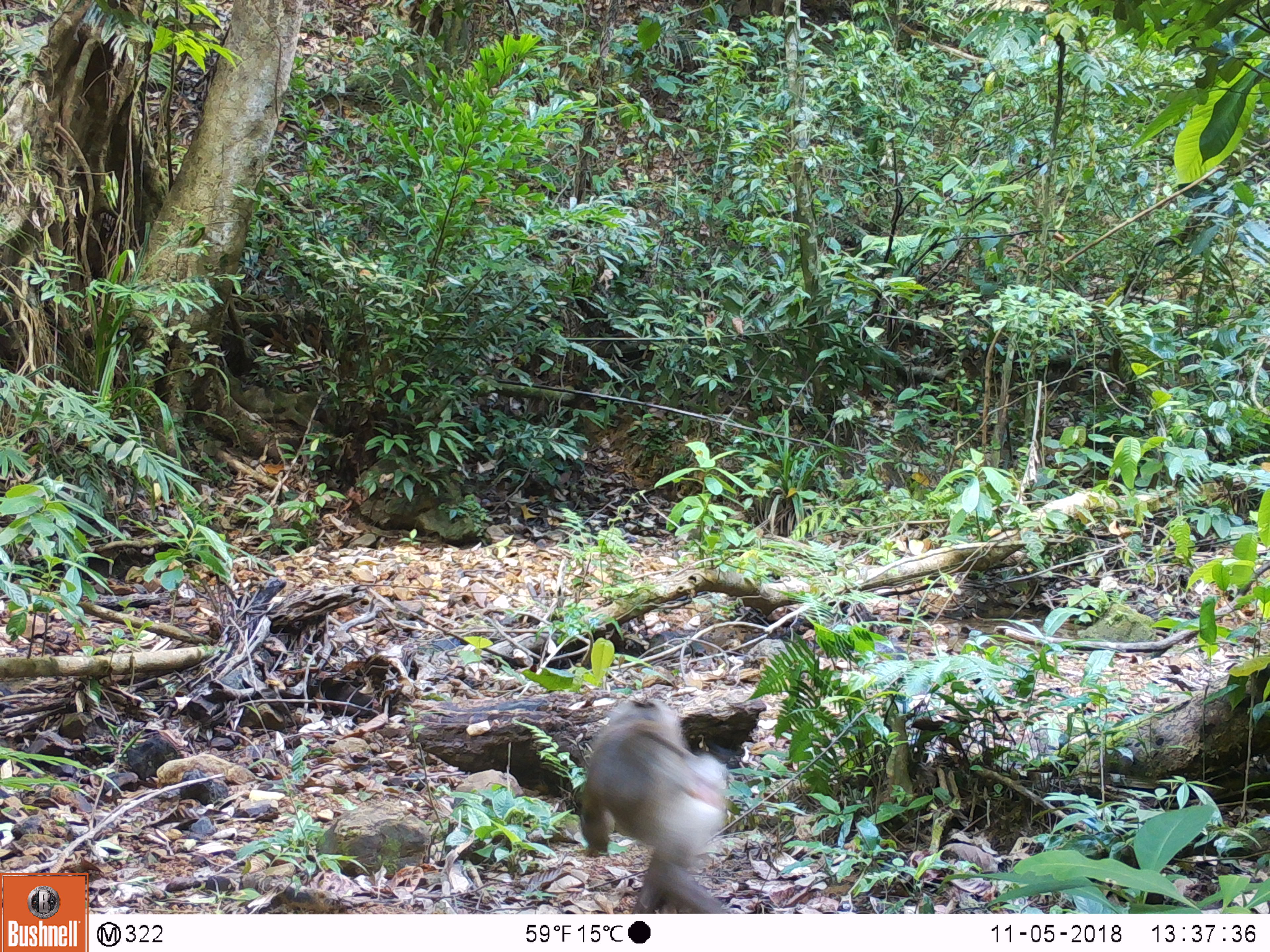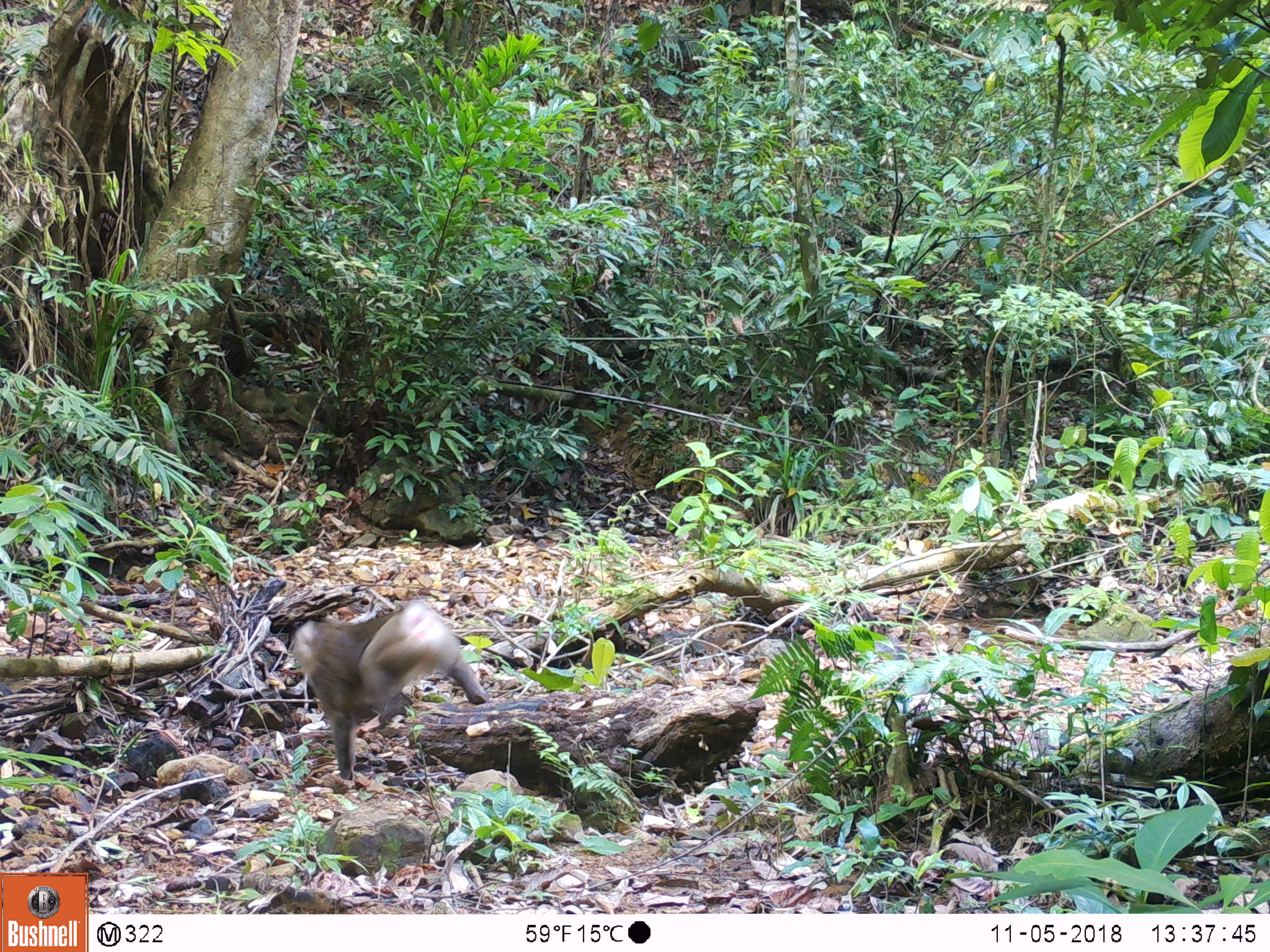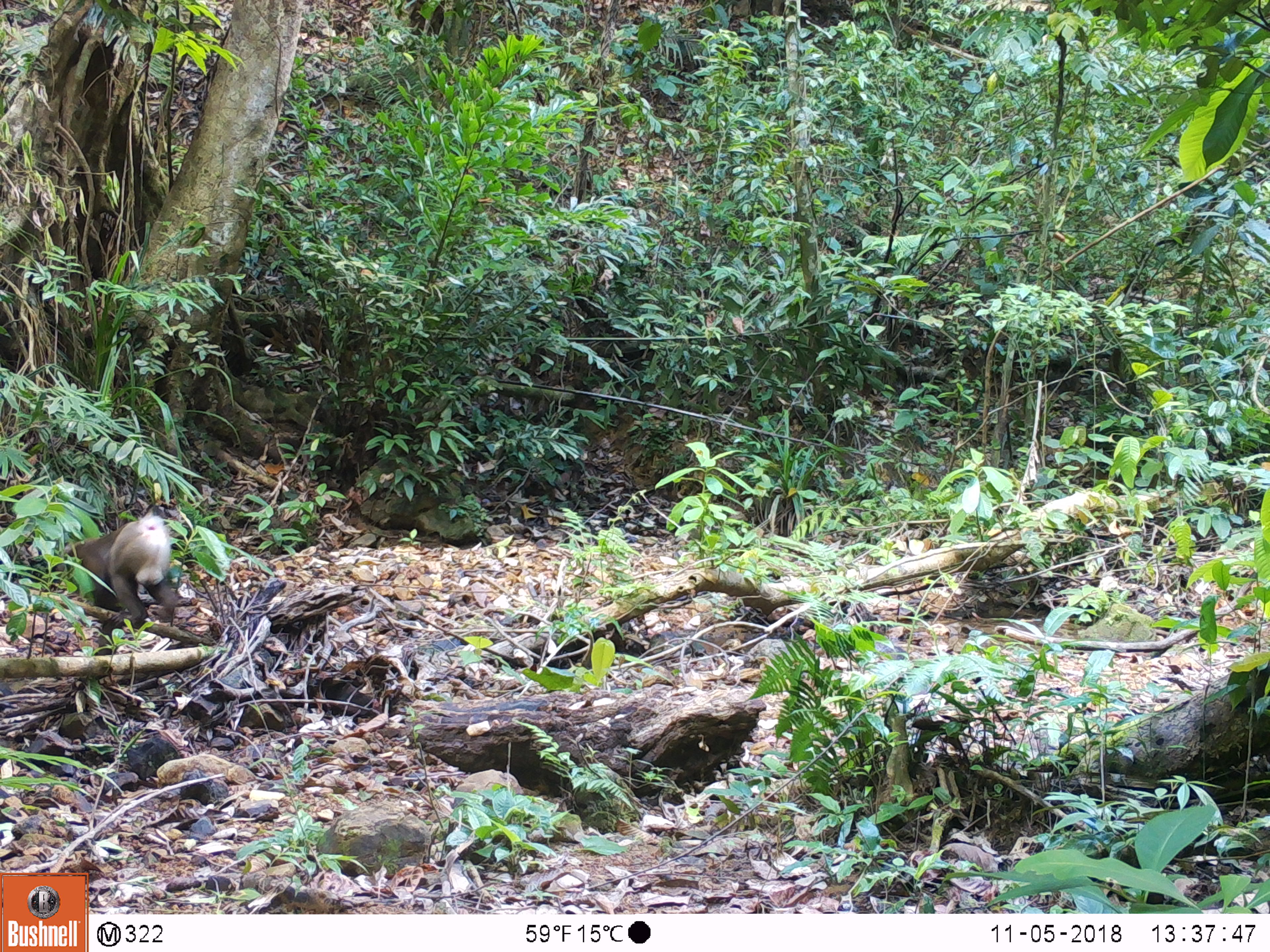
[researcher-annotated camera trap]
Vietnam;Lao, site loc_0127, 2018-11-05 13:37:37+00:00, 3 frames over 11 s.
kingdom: Animalia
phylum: Chordata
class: Mammalia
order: Primates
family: Cercopithecidae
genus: Macaca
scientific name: Macaca nemestrina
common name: pig-tailed macaque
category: pig tailed macaque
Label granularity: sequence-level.